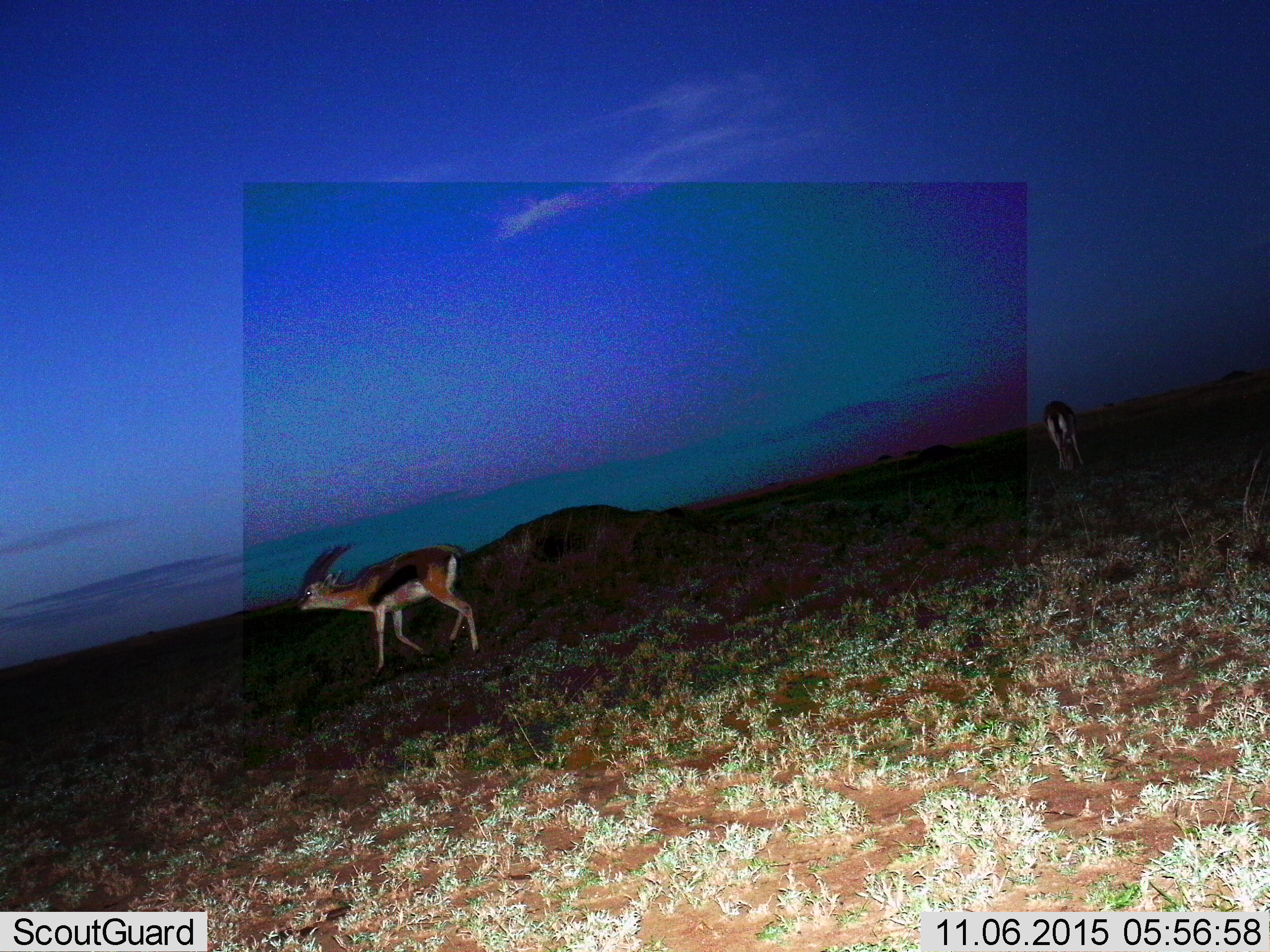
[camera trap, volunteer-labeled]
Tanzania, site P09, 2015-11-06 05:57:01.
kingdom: Animalia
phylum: Chordata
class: Mammalia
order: Artiodactyla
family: Bovidae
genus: Eudorcas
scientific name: Eudorcas thomsonii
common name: thomson's gazelle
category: gazellethomsons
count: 2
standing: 50%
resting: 0%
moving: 88%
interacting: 0%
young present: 0%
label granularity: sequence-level